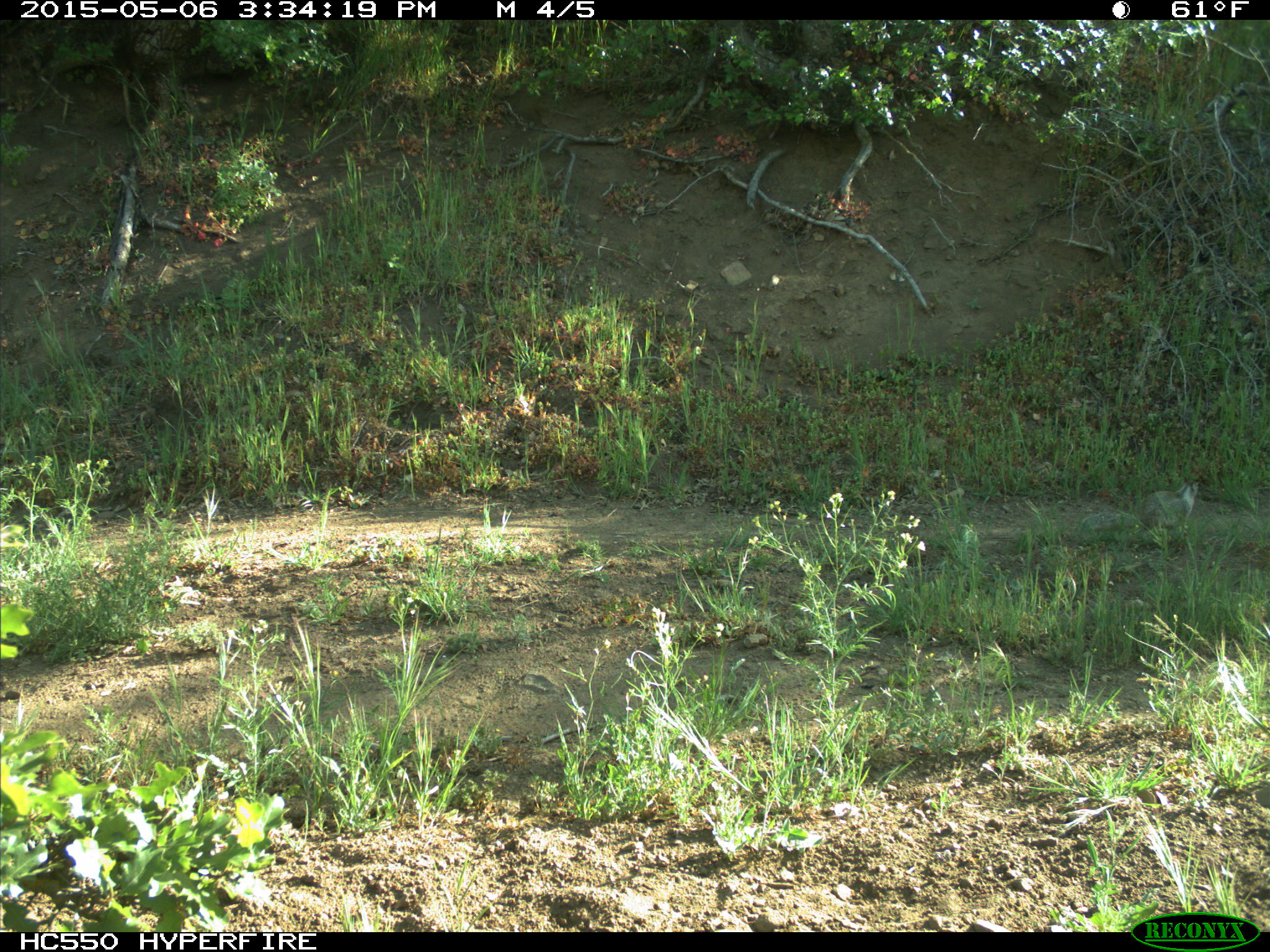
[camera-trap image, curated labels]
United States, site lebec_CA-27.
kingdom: Animalia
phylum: Chordata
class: Mammalia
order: Rodentia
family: Sciuridae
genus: Otospermophilus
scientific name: Otospermophilus beecheyi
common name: california ground squirrel